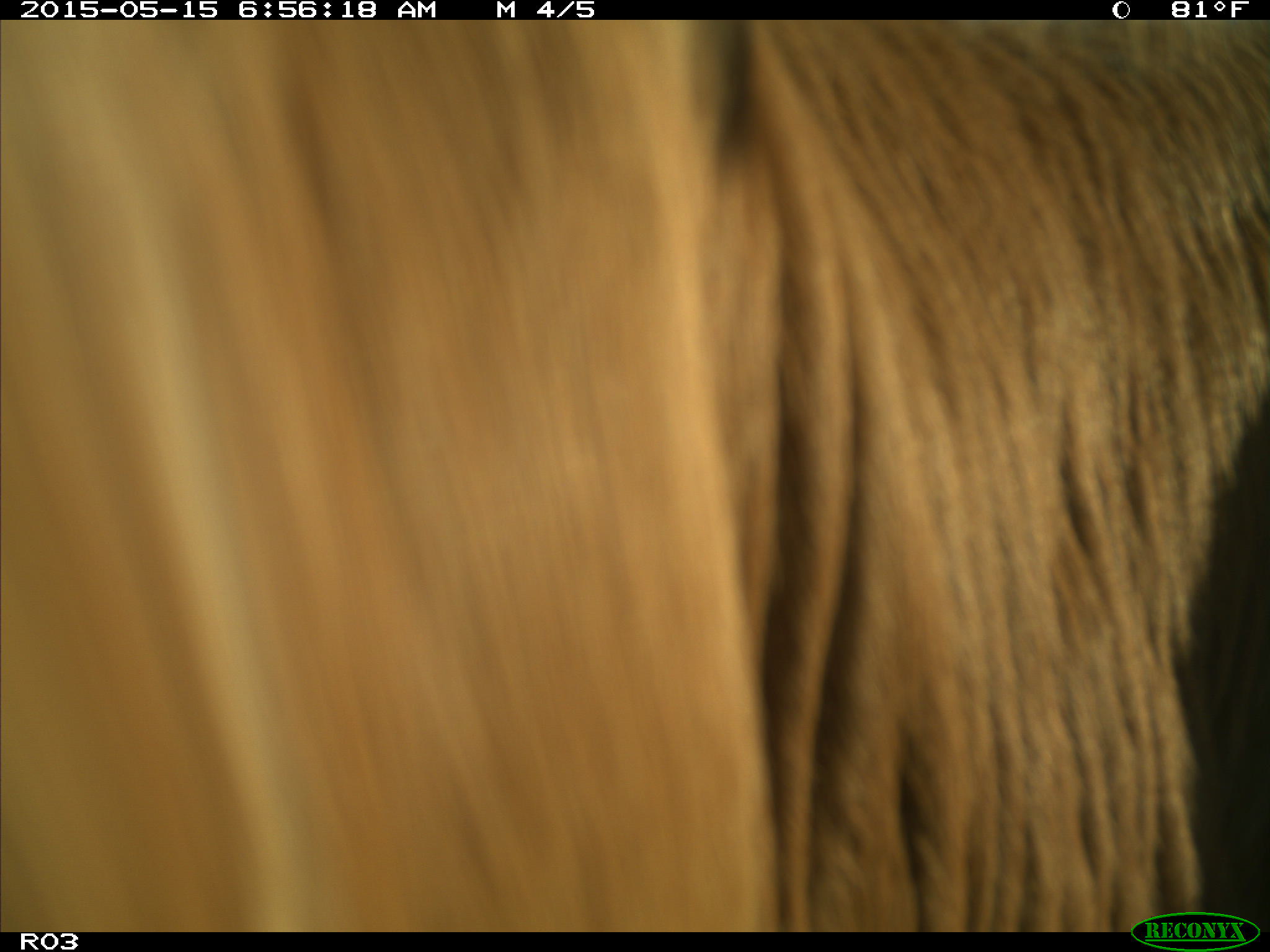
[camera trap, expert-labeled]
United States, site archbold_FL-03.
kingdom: Animalia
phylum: Chordata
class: Mammalia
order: Artiodactyla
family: Bovidae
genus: Bos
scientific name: Bos taurus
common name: domestic cow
Bos taurus (domestic cow).